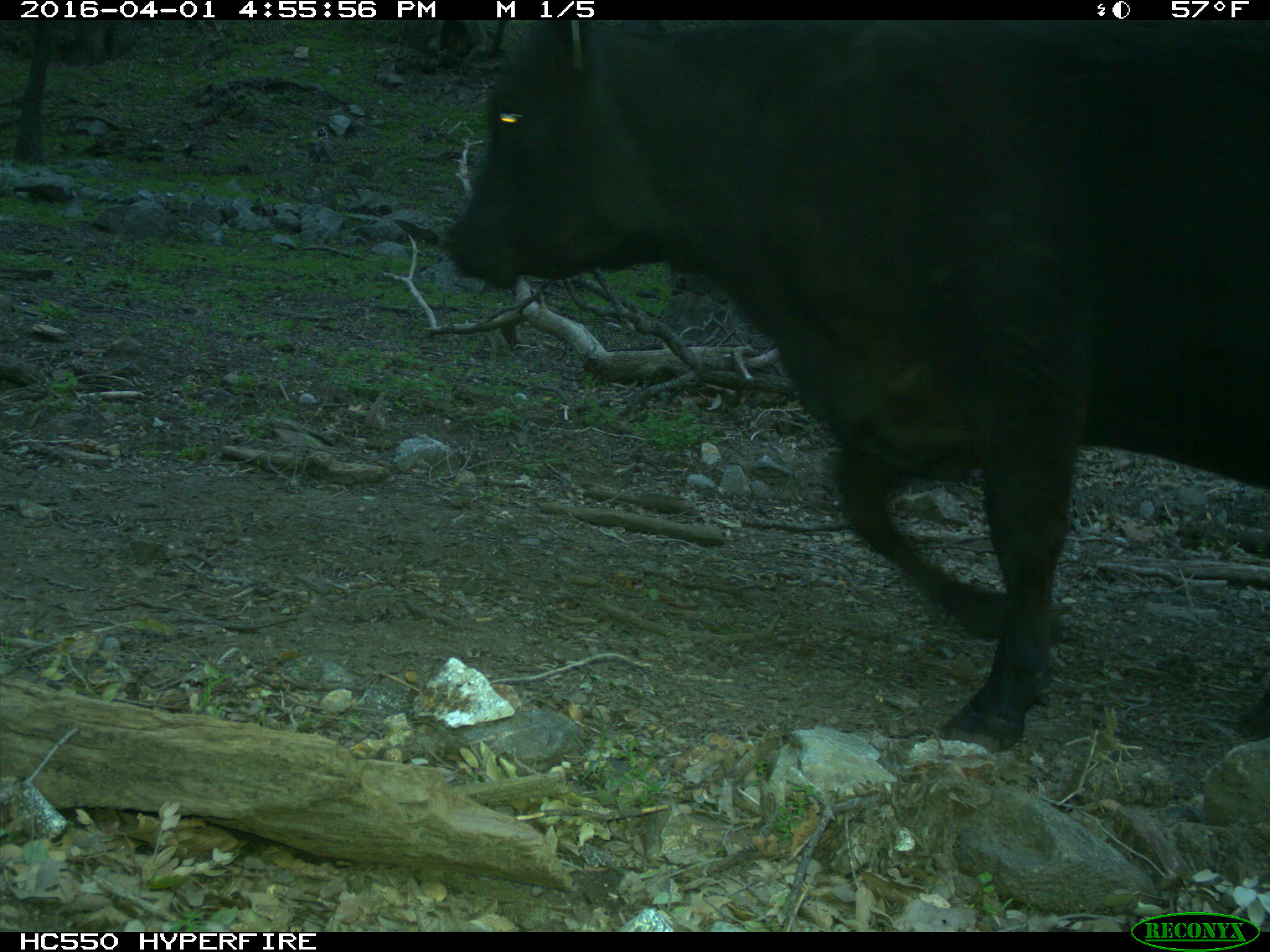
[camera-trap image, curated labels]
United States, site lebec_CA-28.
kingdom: Animalia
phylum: Chordata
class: Mammalia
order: Artiodactyla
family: Bovidae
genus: Bos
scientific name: Bos taurus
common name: domestic cow